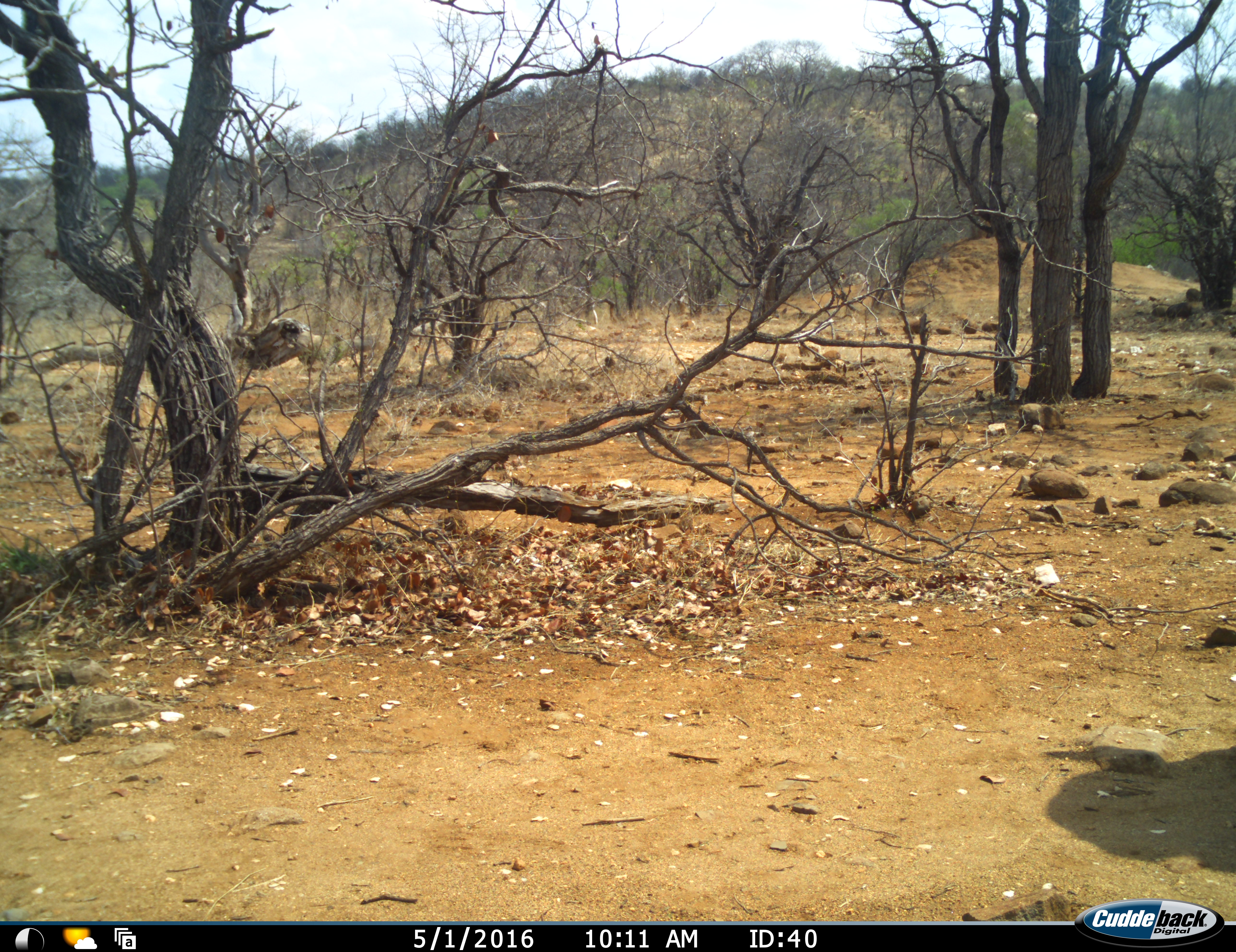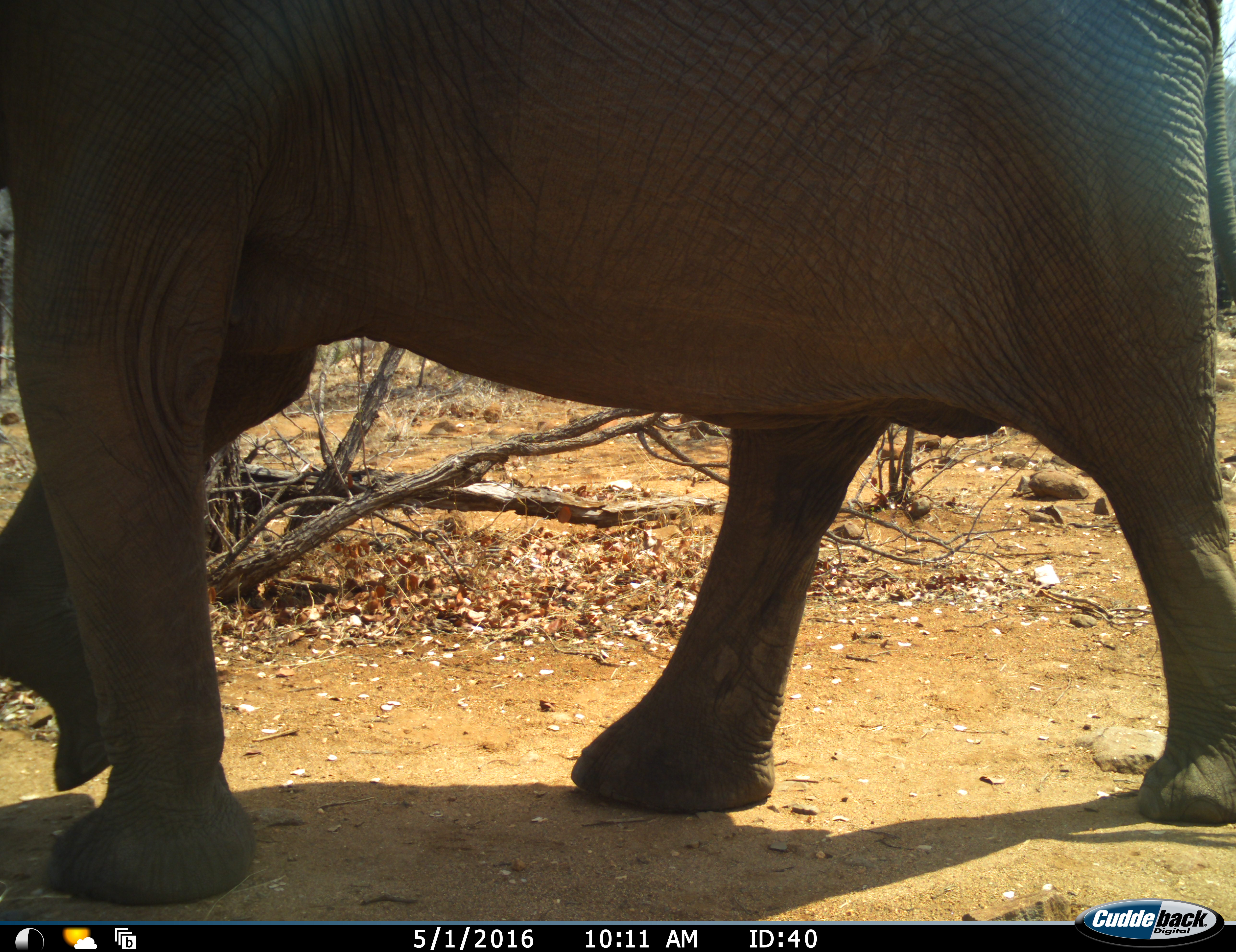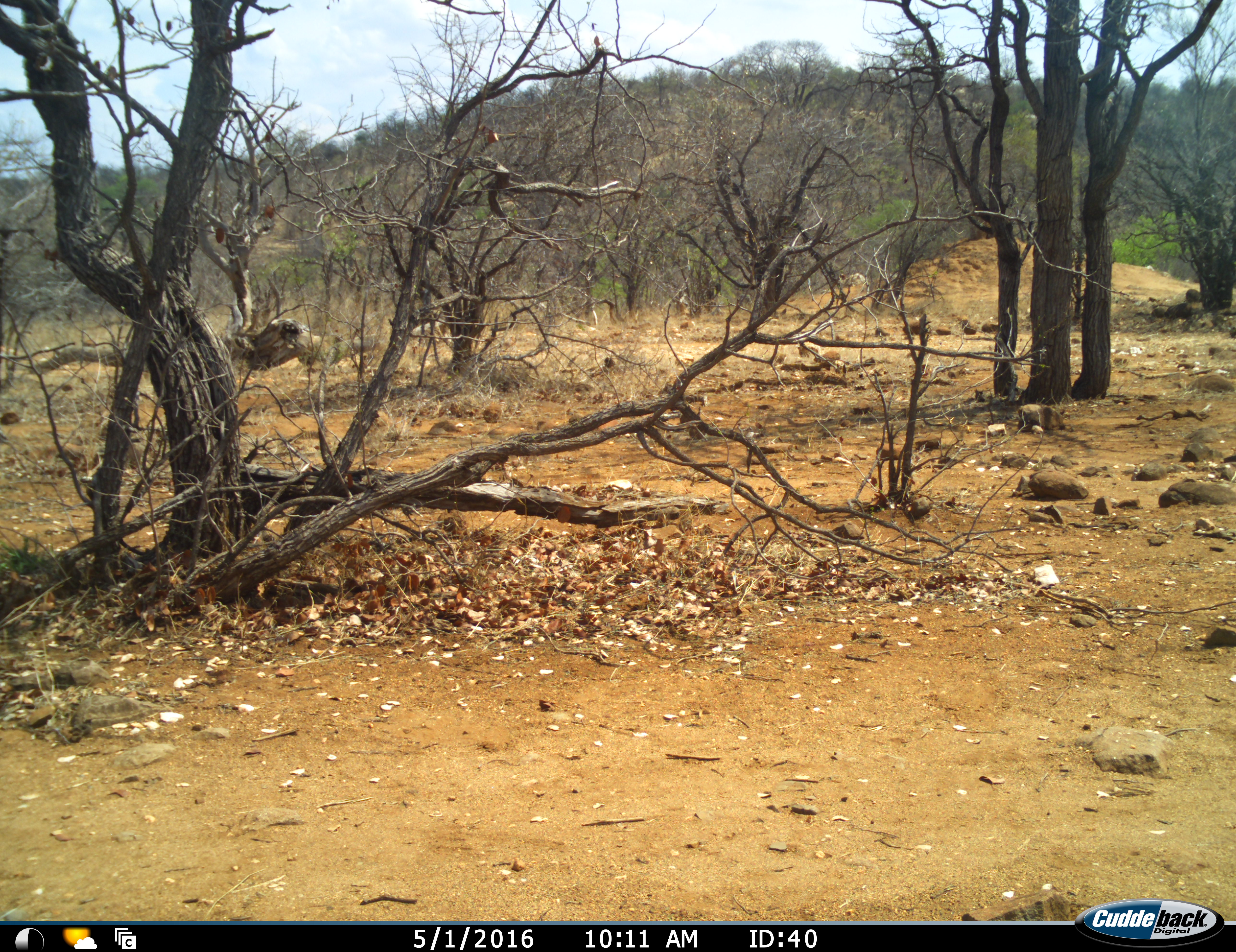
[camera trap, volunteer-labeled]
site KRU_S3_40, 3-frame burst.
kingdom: Animalia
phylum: Chordata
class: Mammalia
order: Proboscidea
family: Elephantidae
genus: Loxodonta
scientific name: Loxodonta africana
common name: african bush elephant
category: elephant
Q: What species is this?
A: Elephant (african bush elephant) (Loxodonta africana).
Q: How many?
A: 1.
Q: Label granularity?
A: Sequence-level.